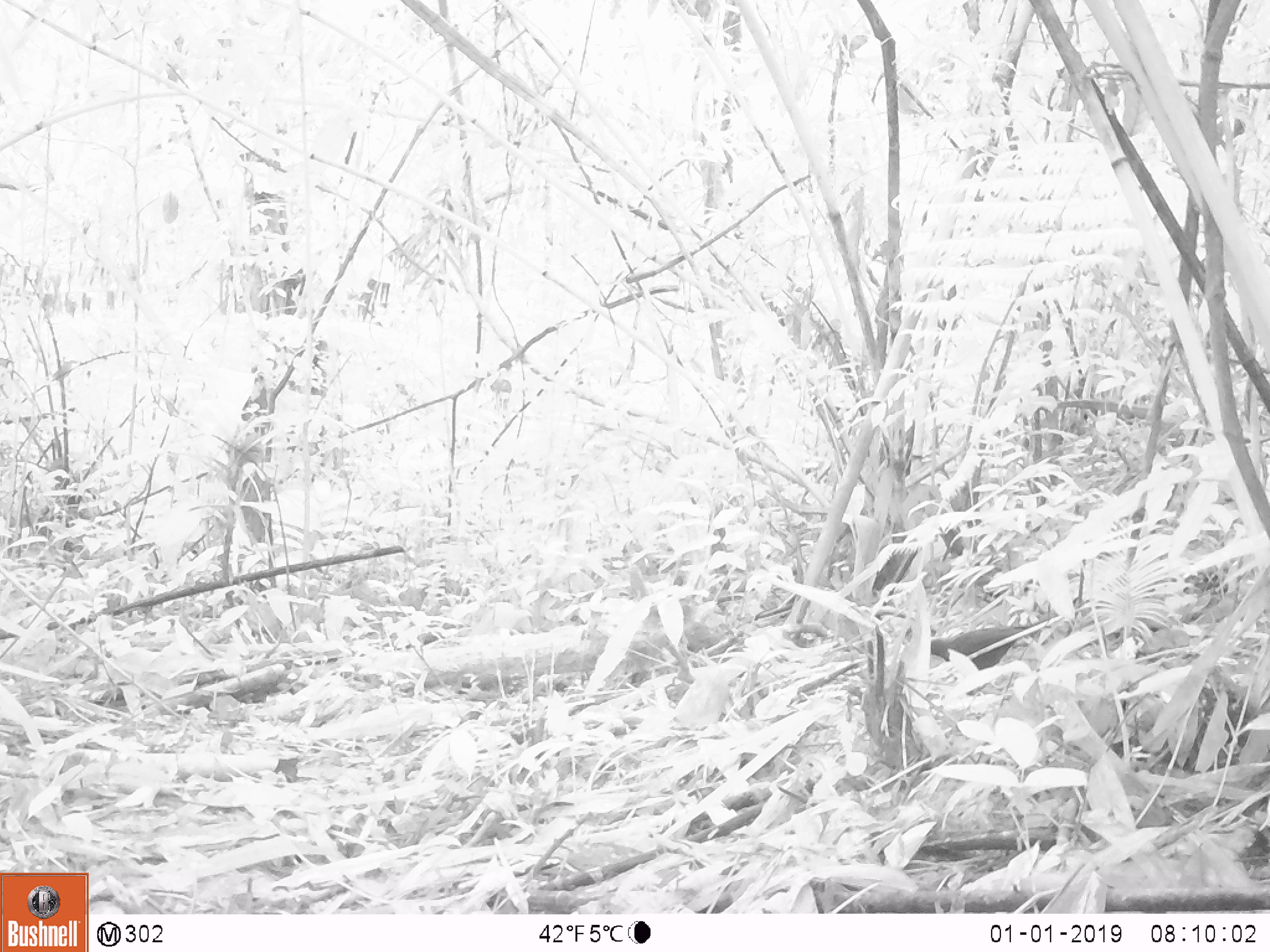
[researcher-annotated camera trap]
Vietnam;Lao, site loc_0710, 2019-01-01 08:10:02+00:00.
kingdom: Animalia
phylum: Chordata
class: Aves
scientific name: Aves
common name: bird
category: unidentified bird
Unidentified bird (bird) (Aves). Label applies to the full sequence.